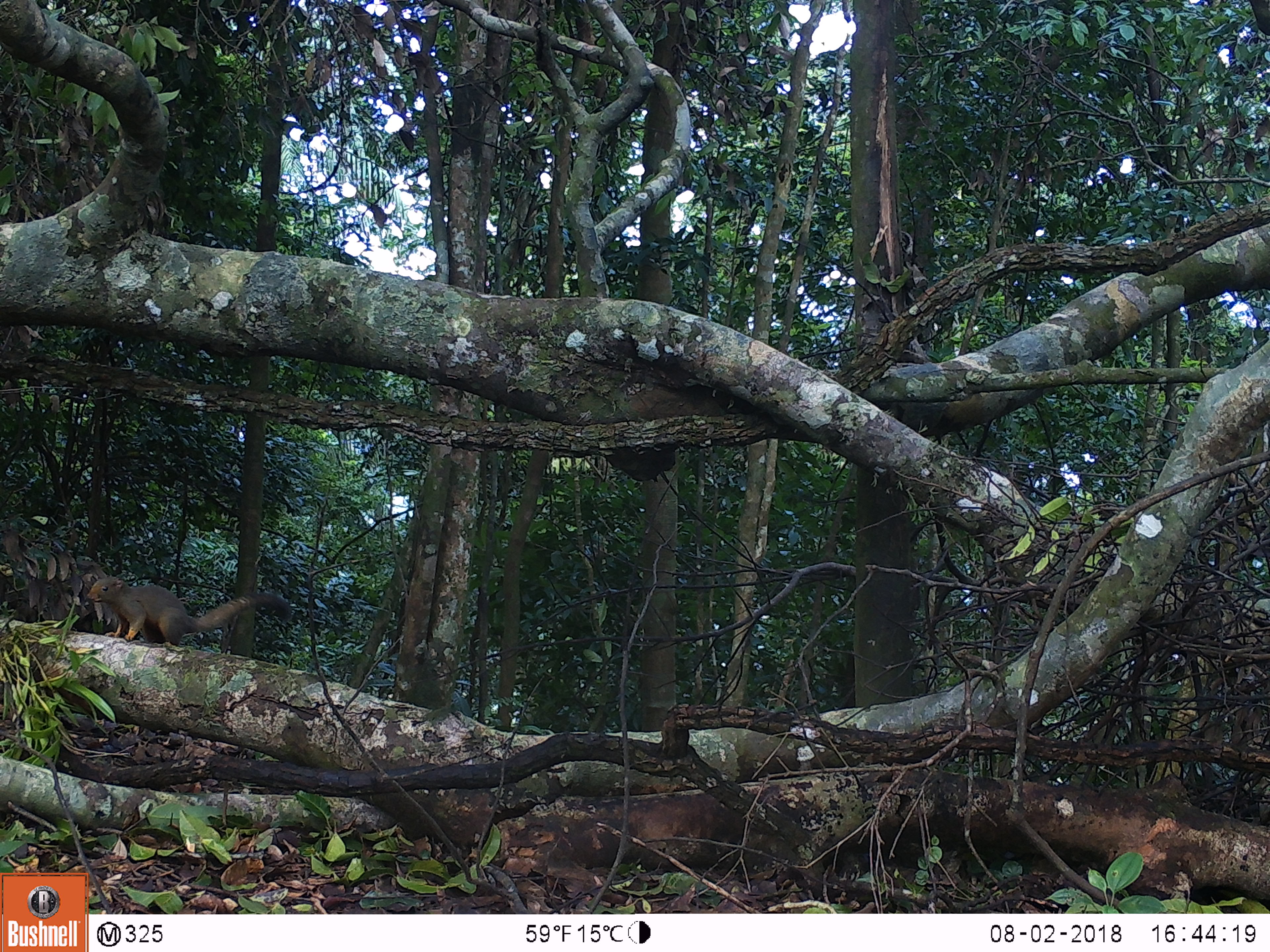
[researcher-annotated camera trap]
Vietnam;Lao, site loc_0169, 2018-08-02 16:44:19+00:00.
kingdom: Animalia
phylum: Chordata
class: Mammalia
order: Rodentia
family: Sciuridae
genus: Callosciurus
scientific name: Callosciurus erythraeus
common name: pallas's squirrel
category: pallass squirrel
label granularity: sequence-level